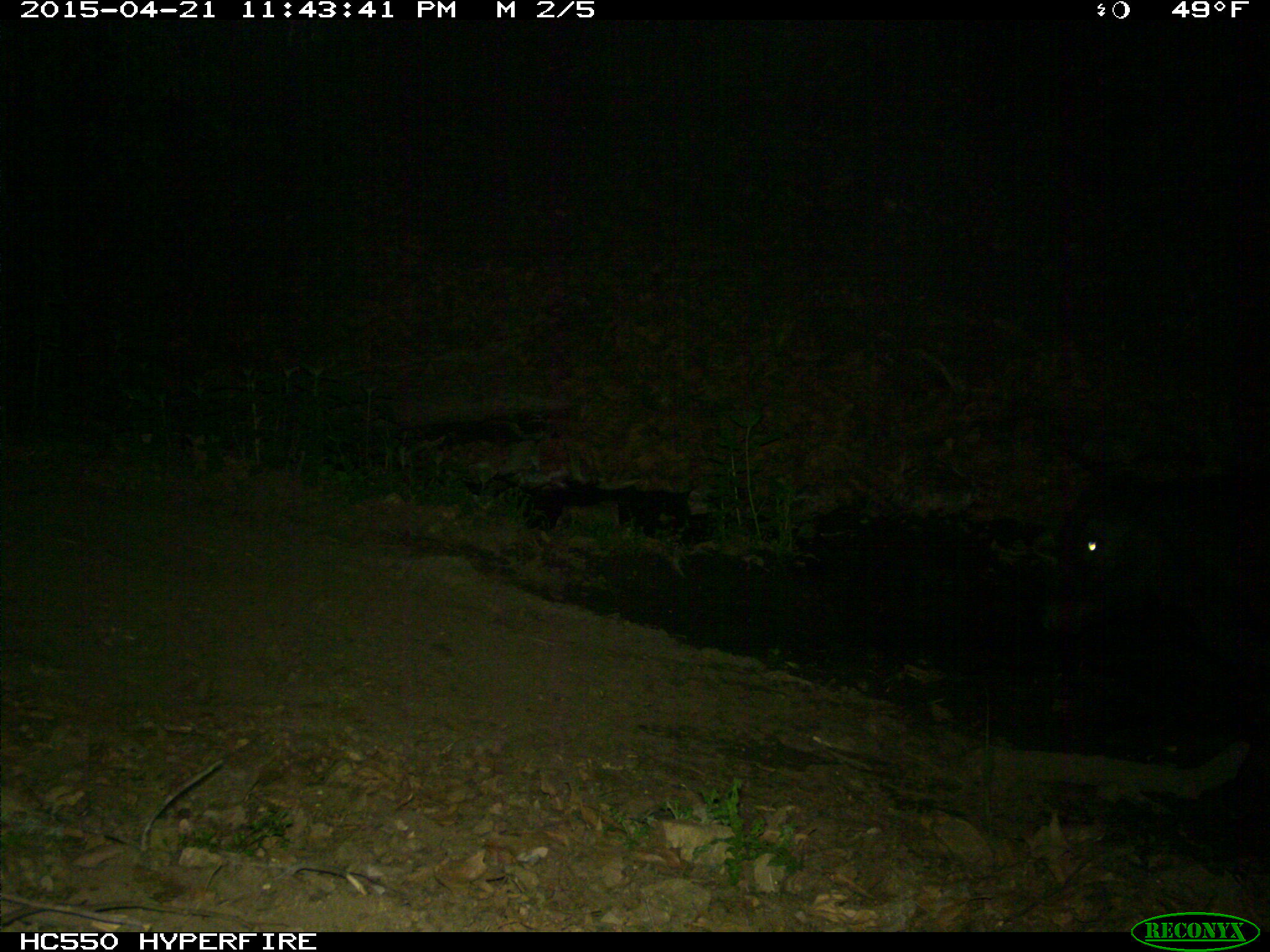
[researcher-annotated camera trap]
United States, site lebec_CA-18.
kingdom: Animalia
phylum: Chordata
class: Mammalia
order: Artiodactyla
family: Bovidae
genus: Bos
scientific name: Bos taurus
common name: domestic cow